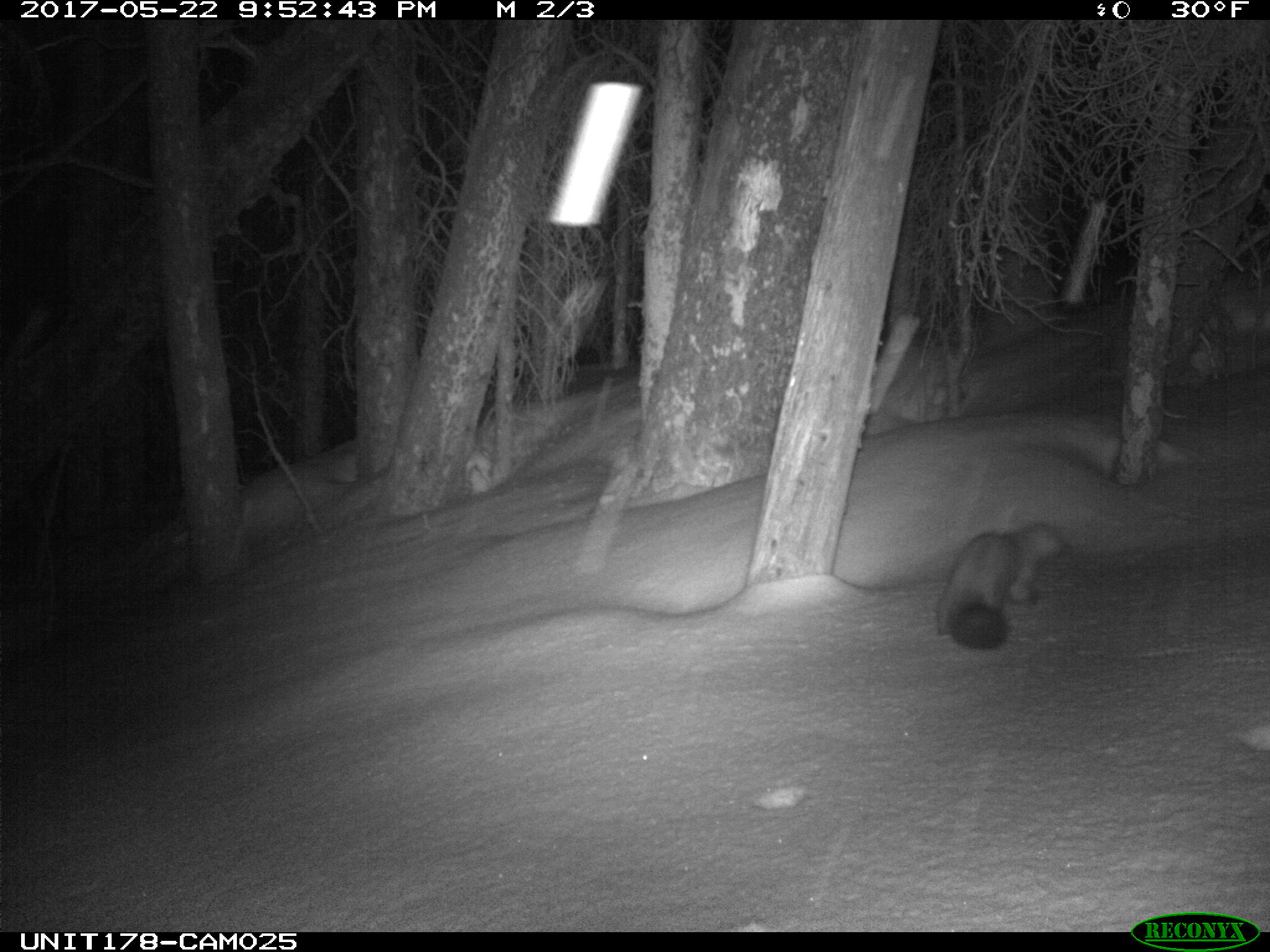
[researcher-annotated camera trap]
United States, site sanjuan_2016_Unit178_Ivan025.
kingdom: Animalia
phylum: Chordata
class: Mammalia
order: Carnivora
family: Mustelidae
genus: Martes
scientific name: Martes americana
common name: american marten